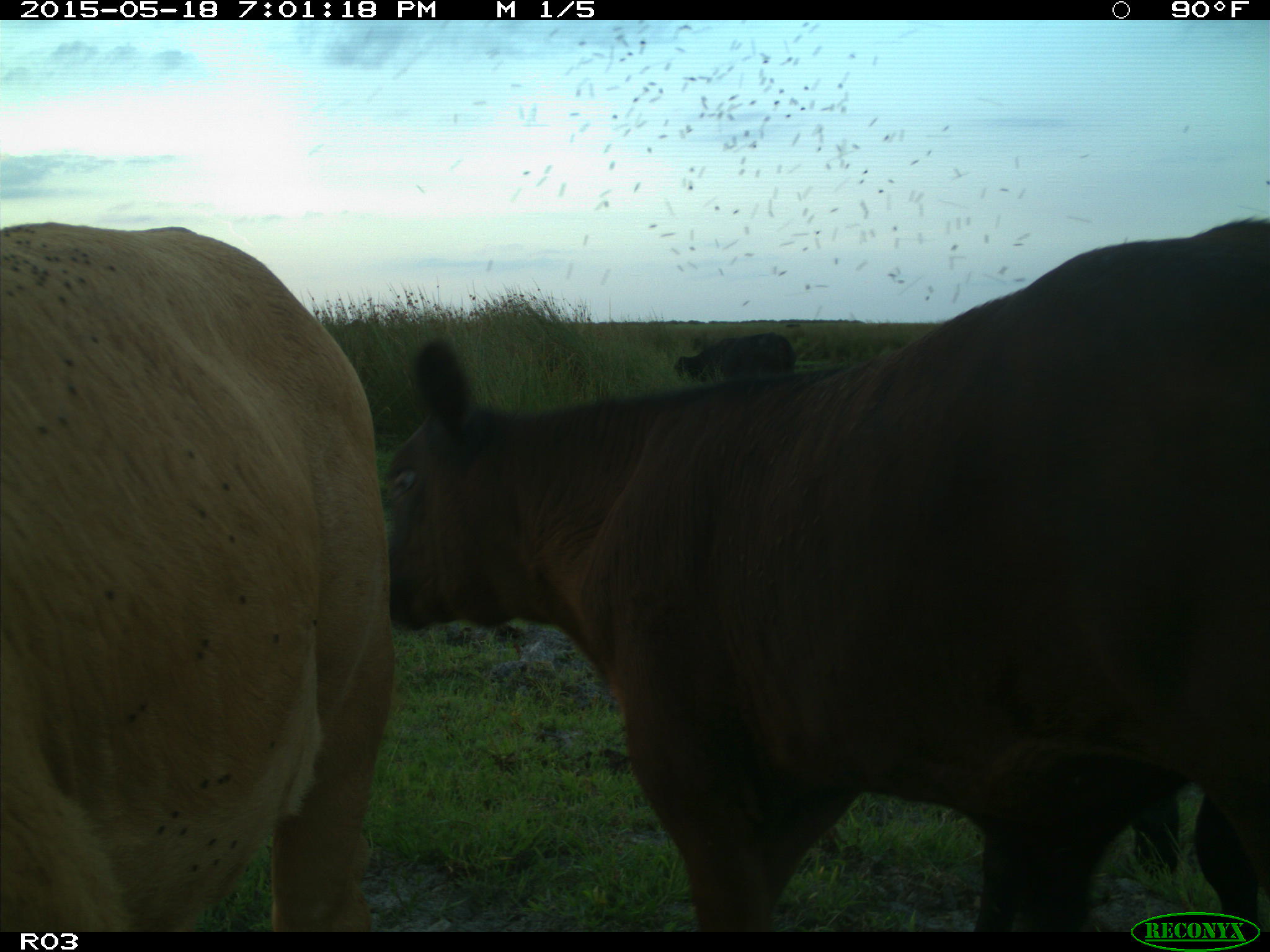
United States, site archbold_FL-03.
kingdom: Animalia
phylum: Chordata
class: Mammalia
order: Artiodactyla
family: Bovidae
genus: Bos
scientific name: Bos taurus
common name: domestic cow